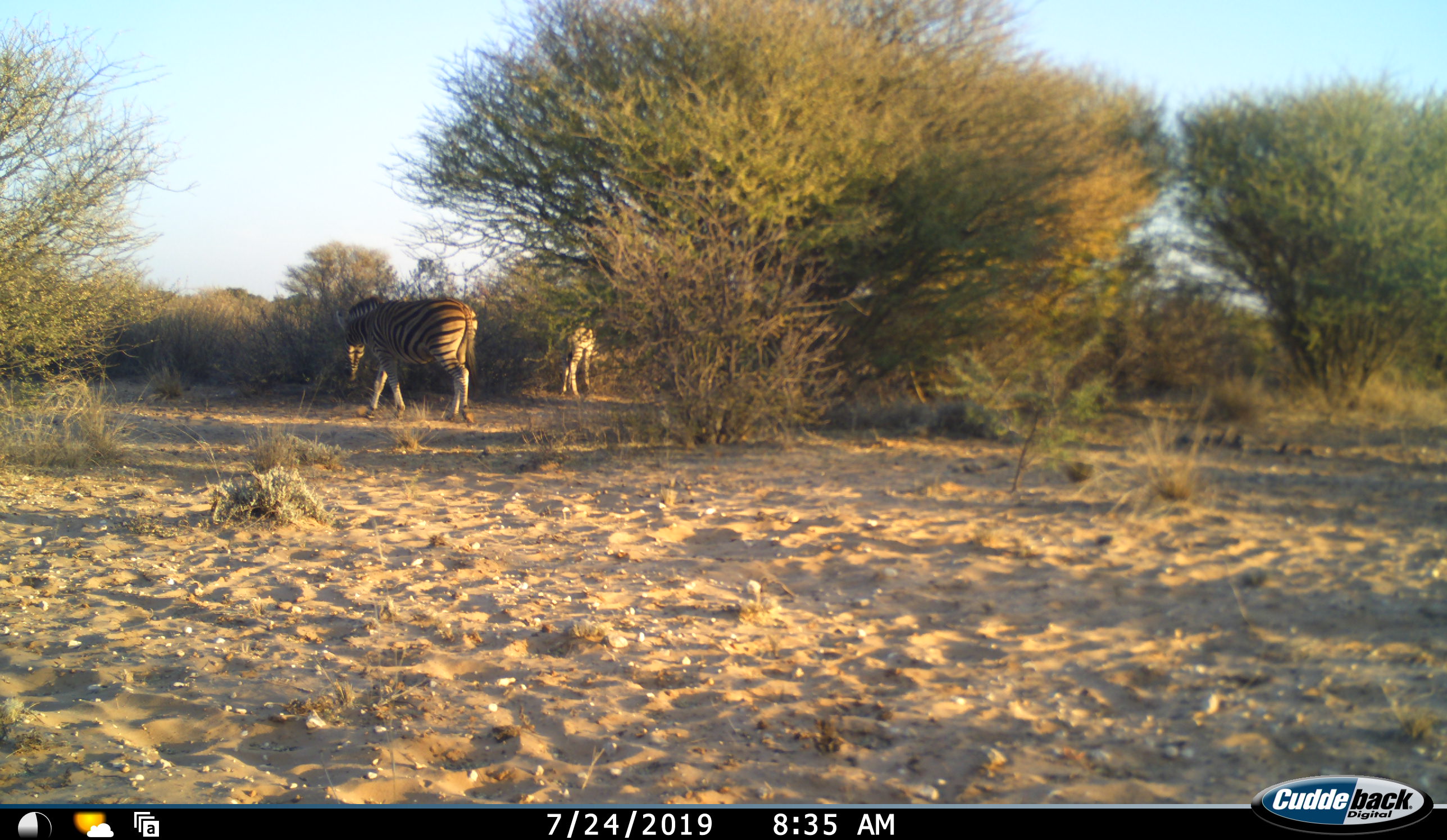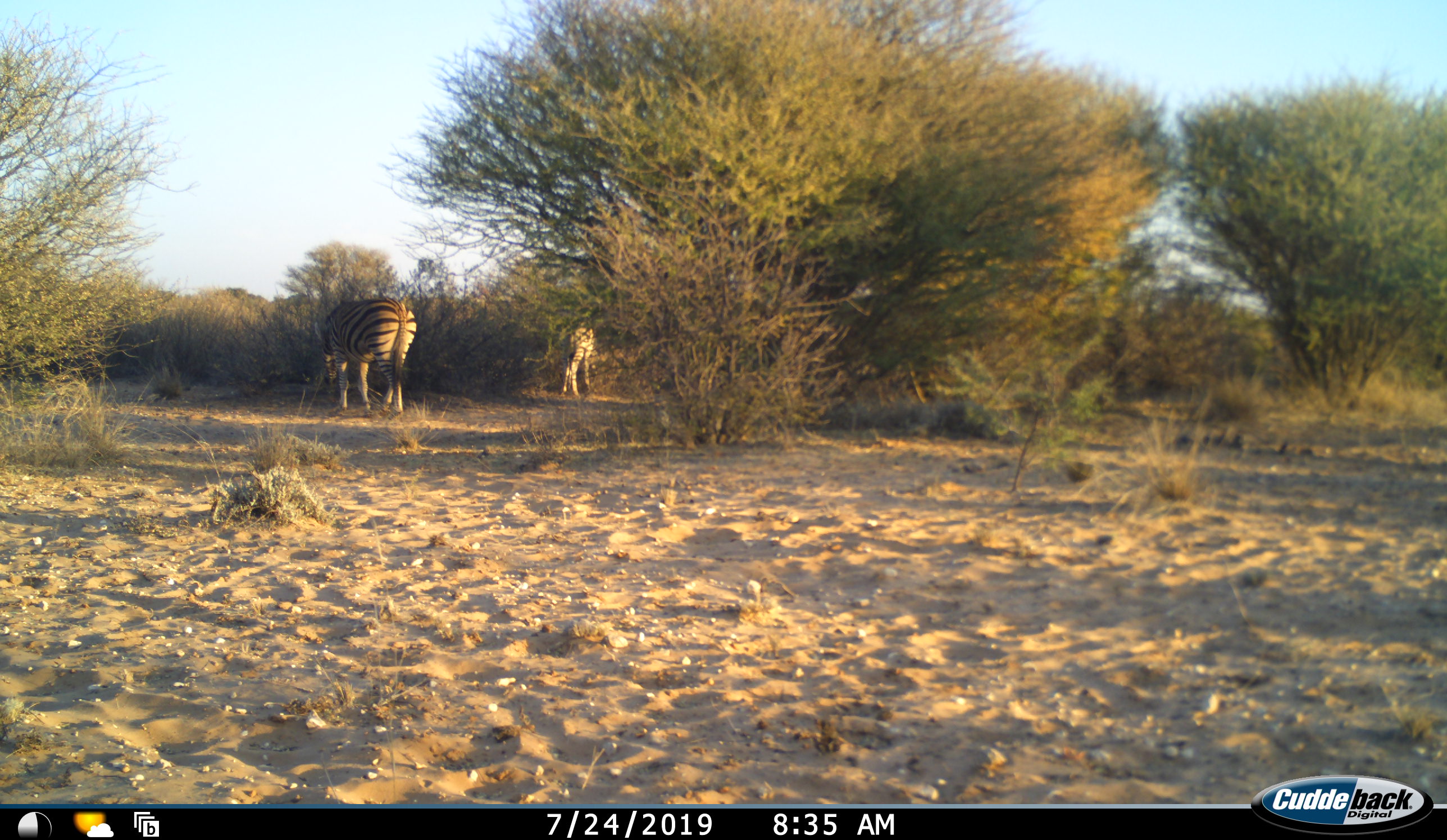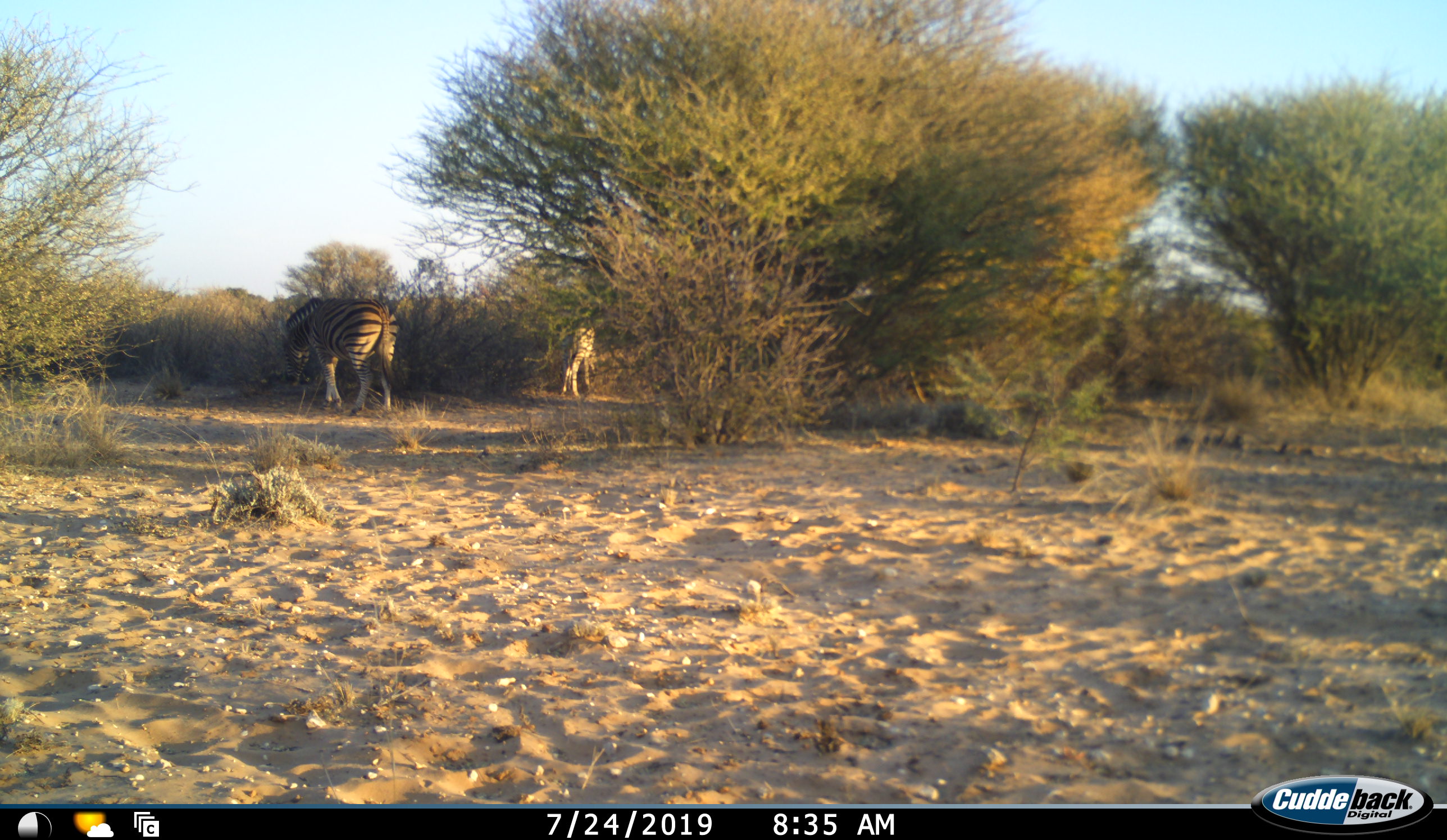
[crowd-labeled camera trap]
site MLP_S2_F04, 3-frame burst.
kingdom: Animalia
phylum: Chordata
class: Mammalia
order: Perissodactyla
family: Equidae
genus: Equus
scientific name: Equus quagga burchellii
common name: burchell's zebra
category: zebraburchells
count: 2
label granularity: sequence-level